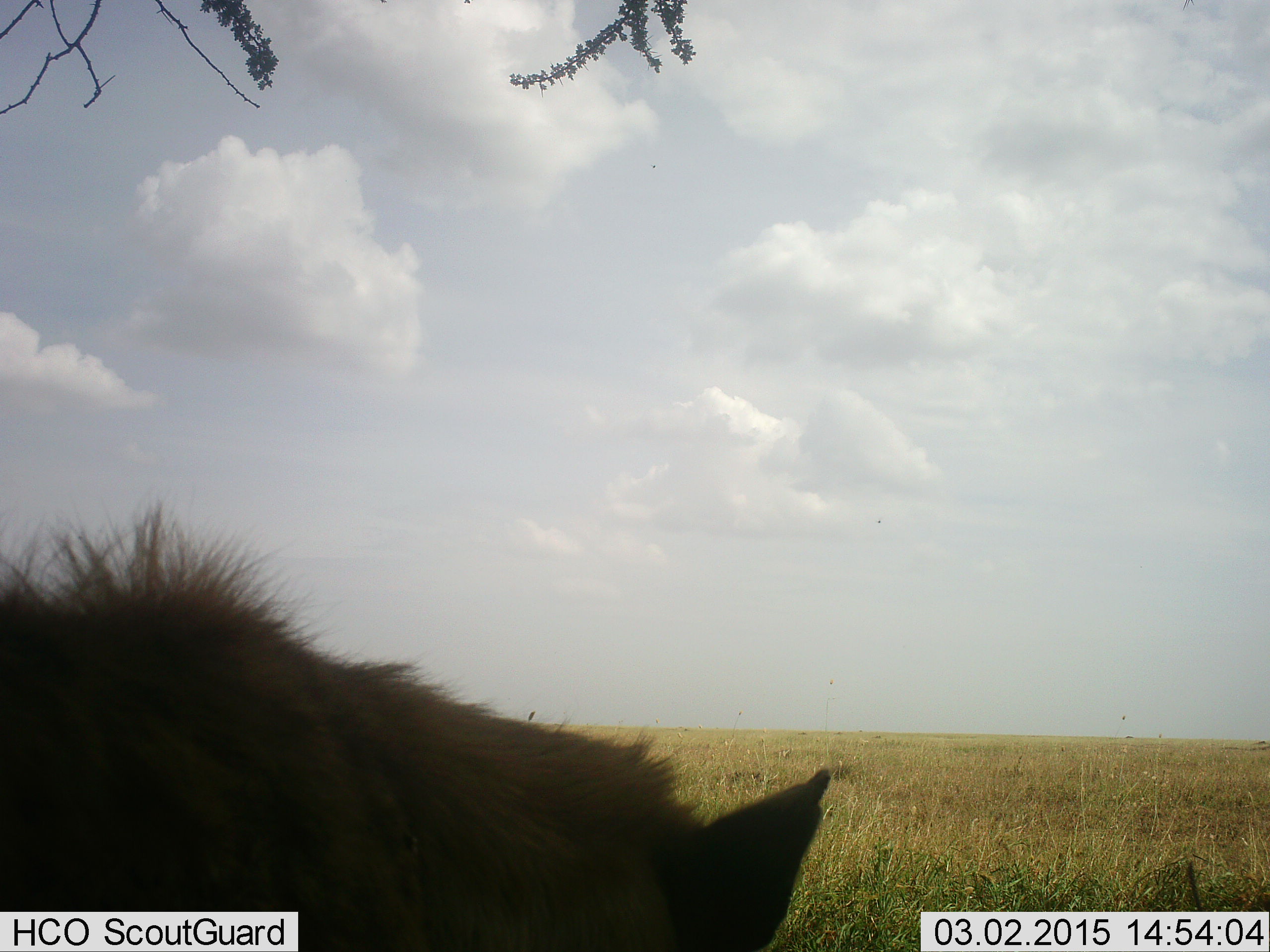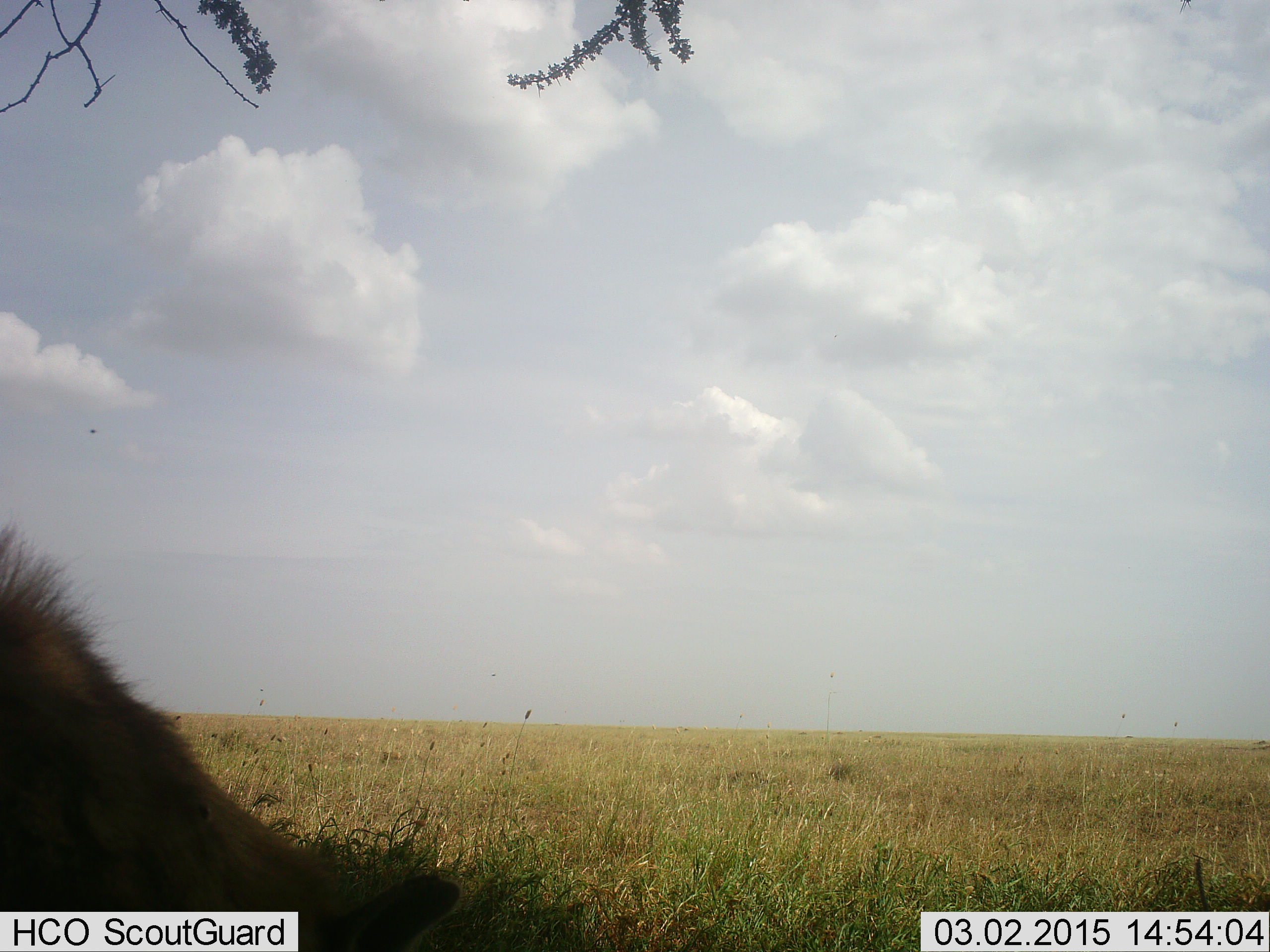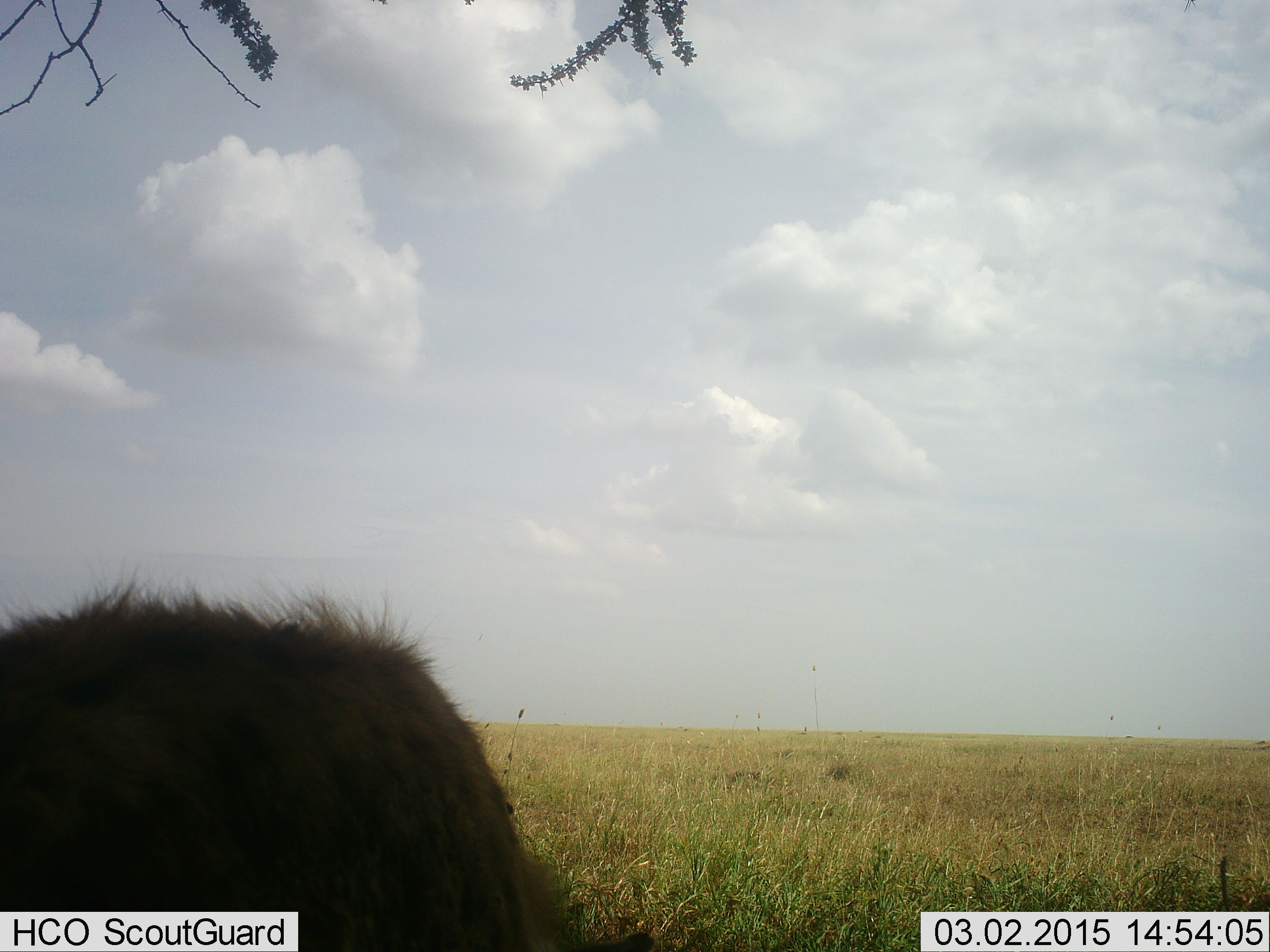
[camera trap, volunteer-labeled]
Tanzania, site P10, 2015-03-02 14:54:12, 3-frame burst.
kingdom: Animalia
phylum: Chordata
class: Mammalia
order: Carnivora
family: Hyaenidae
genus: Crocuta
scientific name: Crocuta crocuta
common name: spotted hyena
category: hyenaspotted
Hyenaspotted (spotted hyena) (Crocuta crocuta), count 1. Behavior (volunteer vote fractions): standing 64%, resting 0%, moving 45%, interacting 0%. Young present (vote fraction): 0%. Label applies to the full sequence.